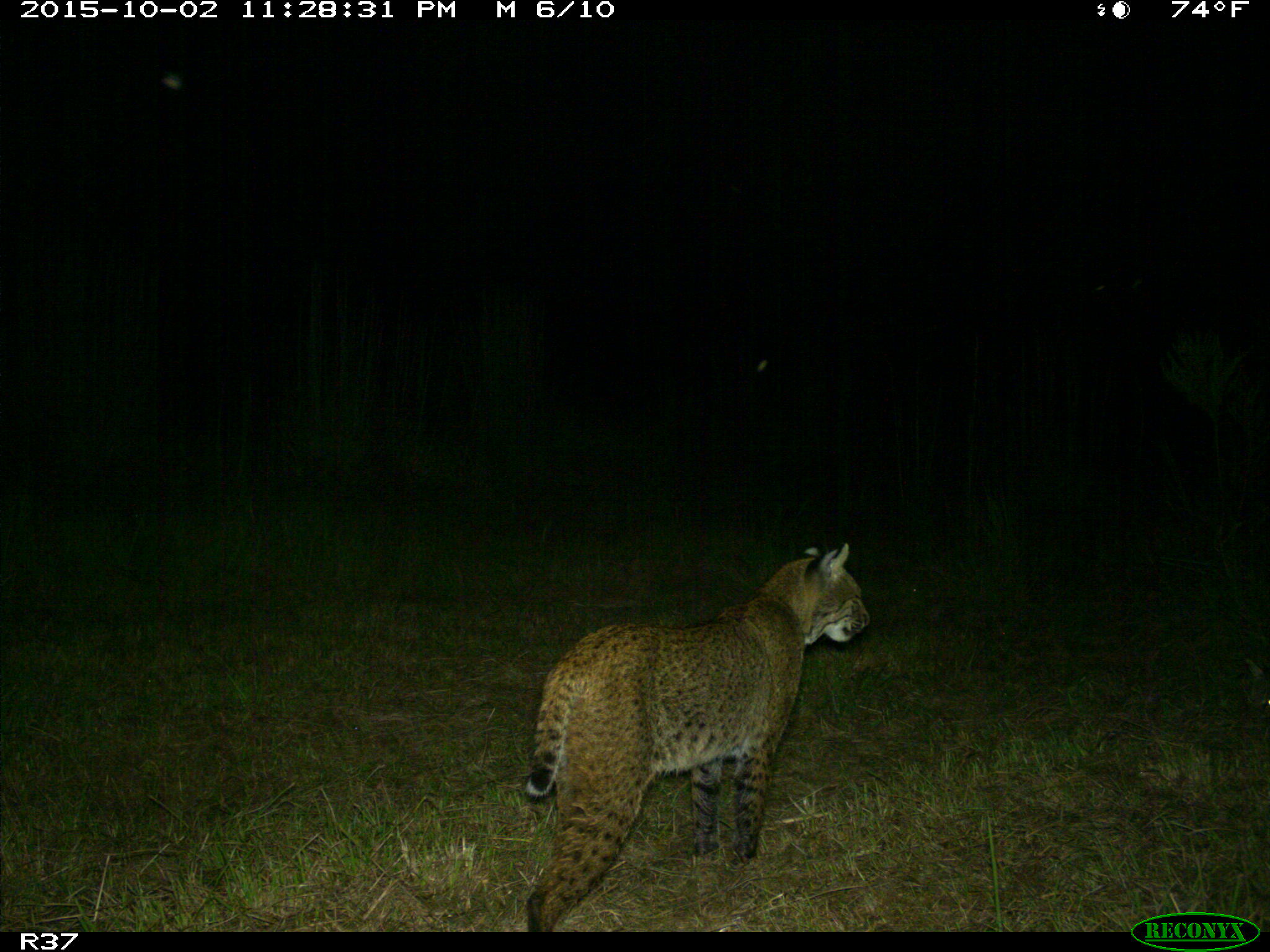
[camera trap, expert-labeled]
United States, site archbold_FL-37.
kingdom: Animalia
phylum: Chordata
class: Mammalia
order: Carnivora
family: Felidae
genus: Lynx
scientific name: Lynx rufus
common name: bobcat